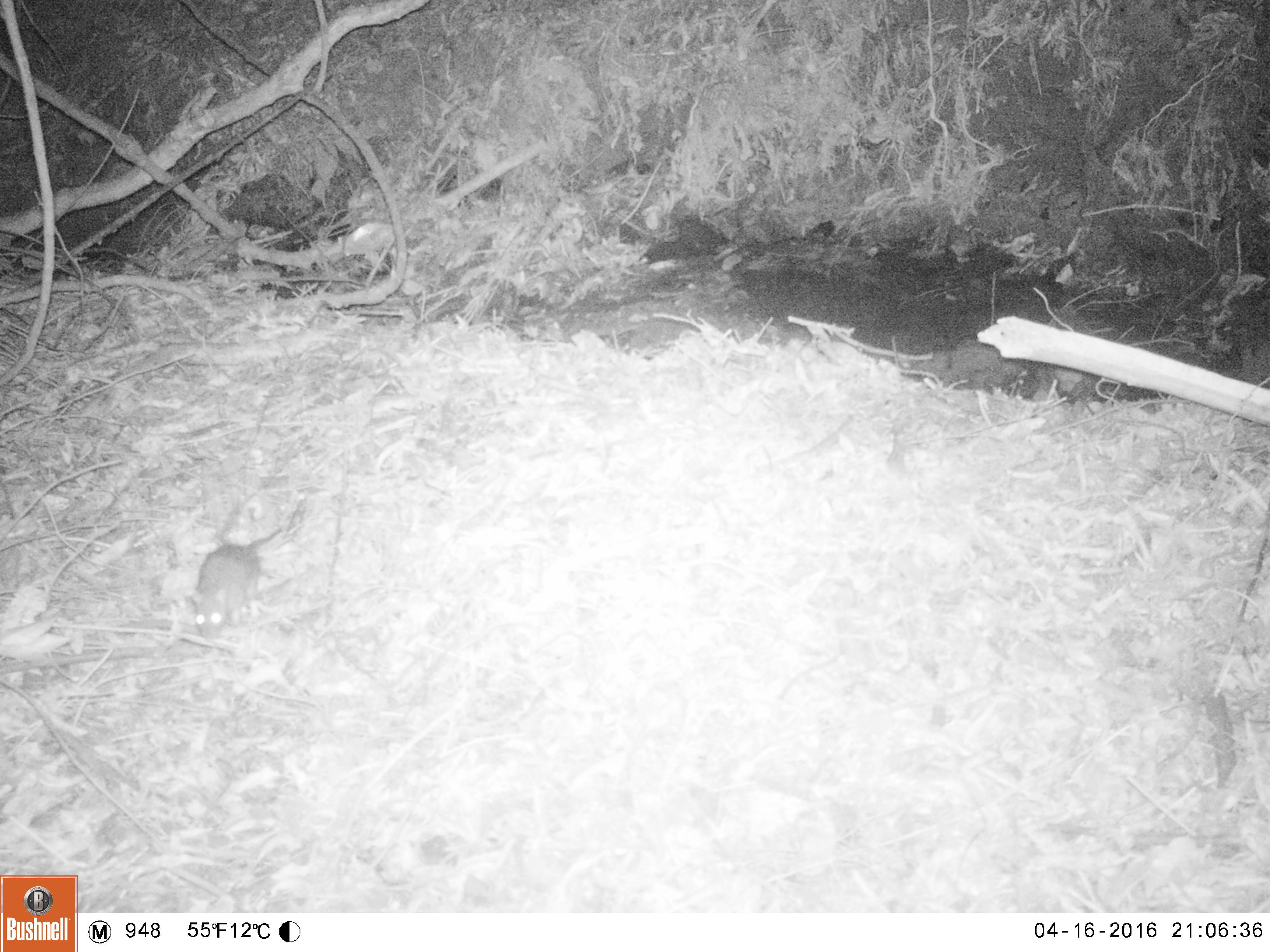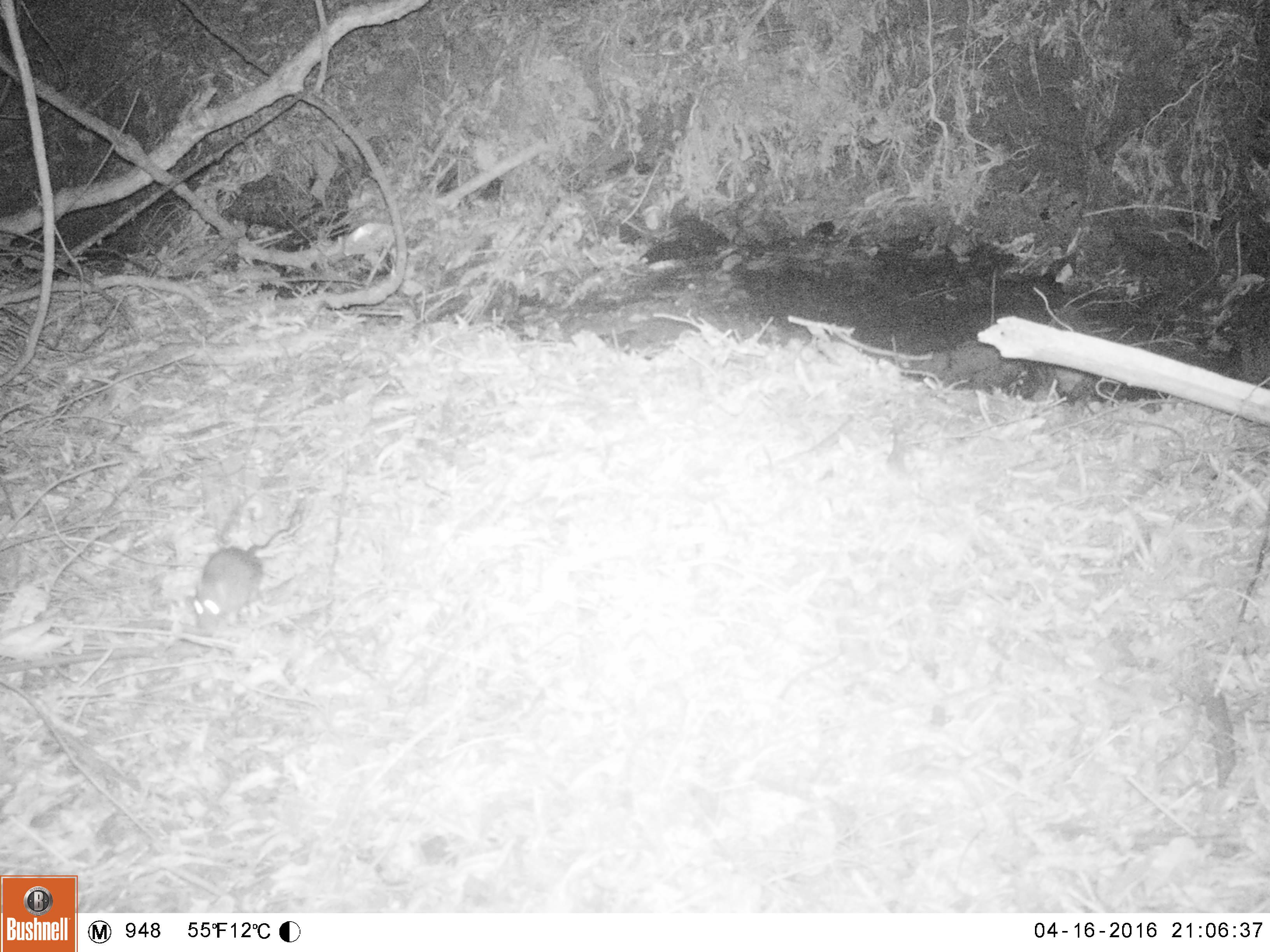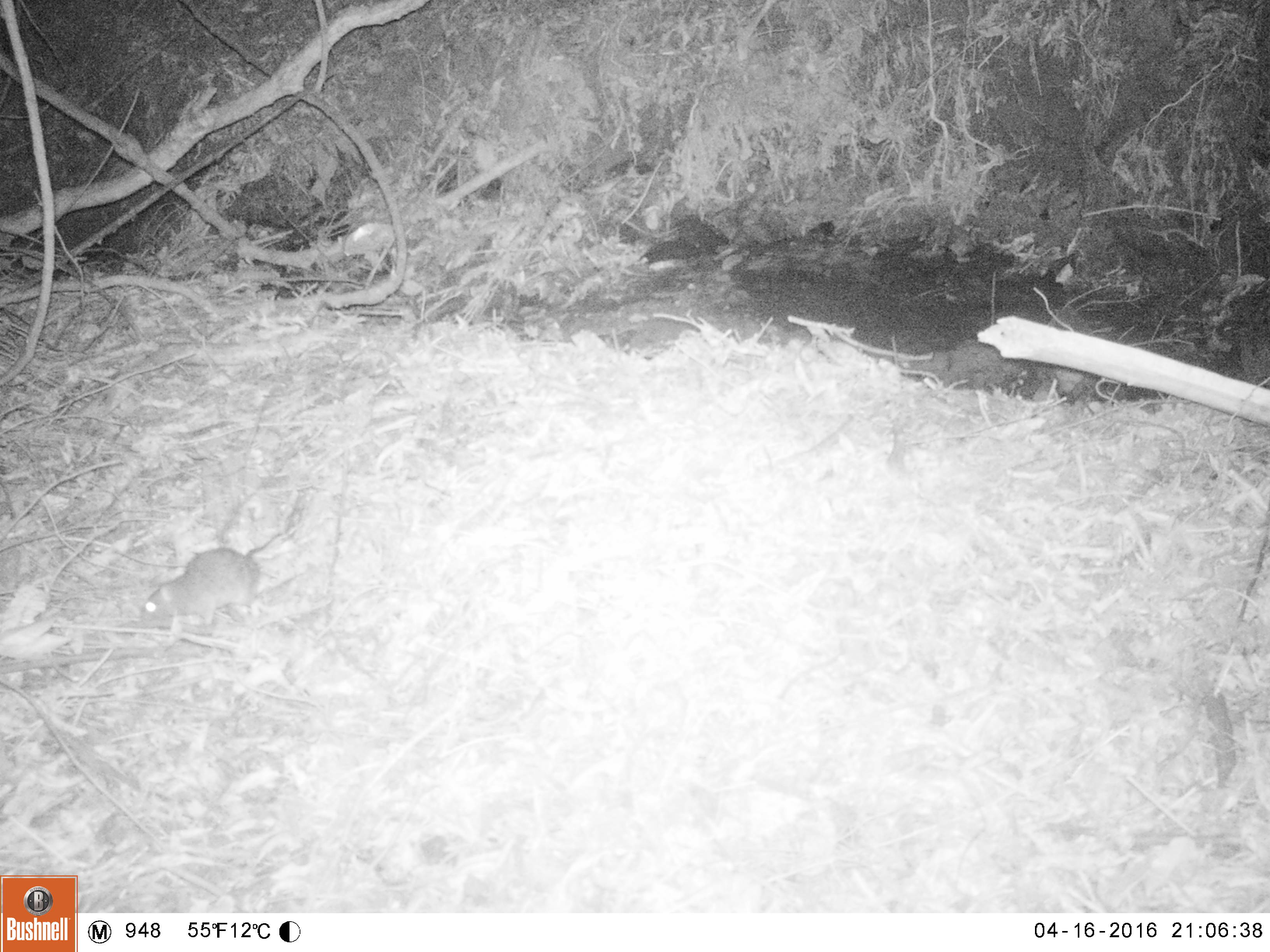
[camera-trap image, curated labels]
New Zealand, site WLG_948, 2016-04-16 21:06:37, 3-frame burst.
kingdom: Animalia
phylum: Chordata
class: Mammalia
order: Rodentia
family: Muridae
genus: Rattus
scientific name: Rattus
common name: rat